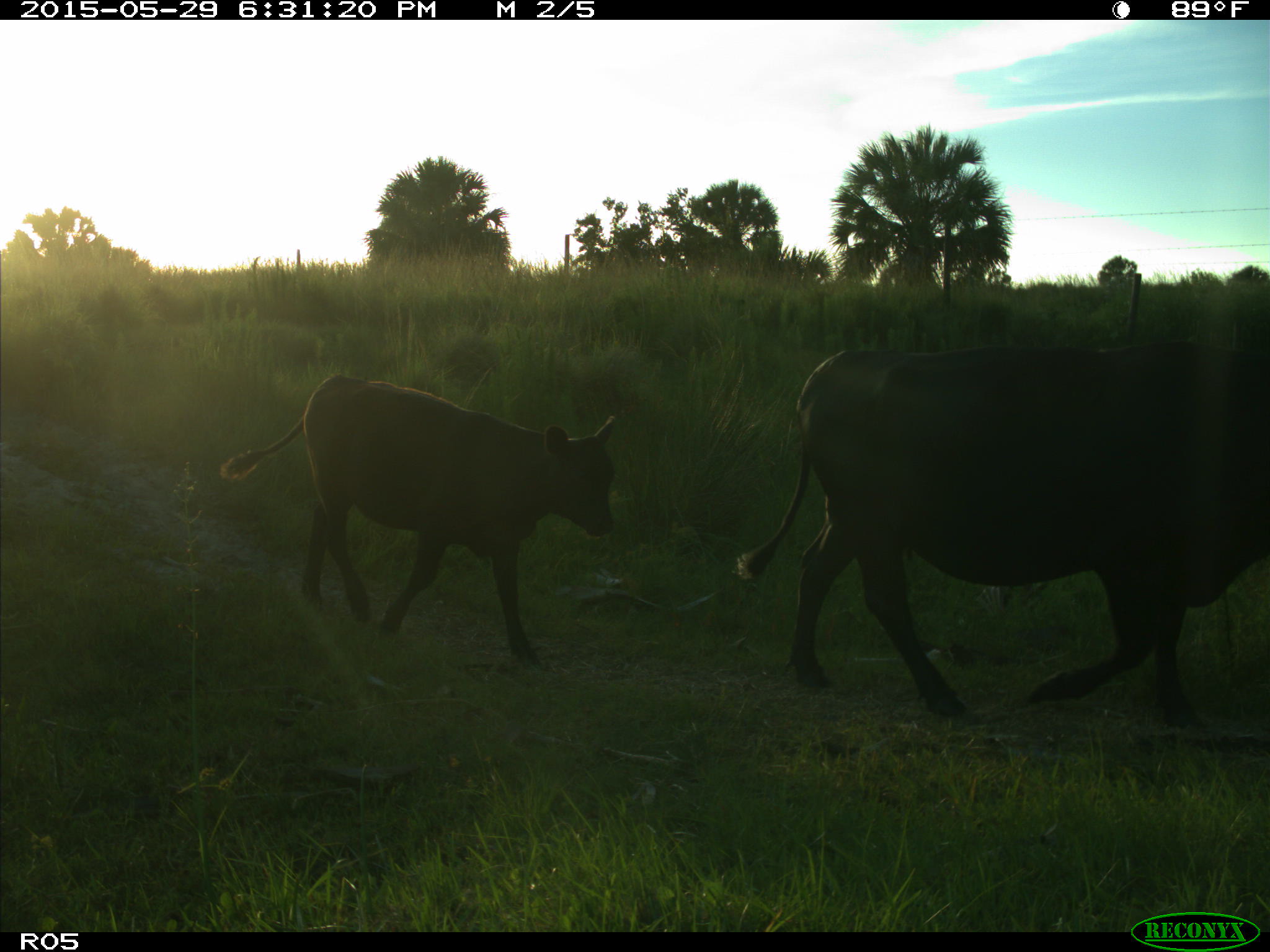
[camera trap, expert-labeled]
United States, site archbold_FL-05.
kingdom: Animalia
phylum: Chordata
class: Mammalia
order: Artiodactyla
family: Bovidae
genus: Bos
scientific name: Bos taurus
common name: domestic cow